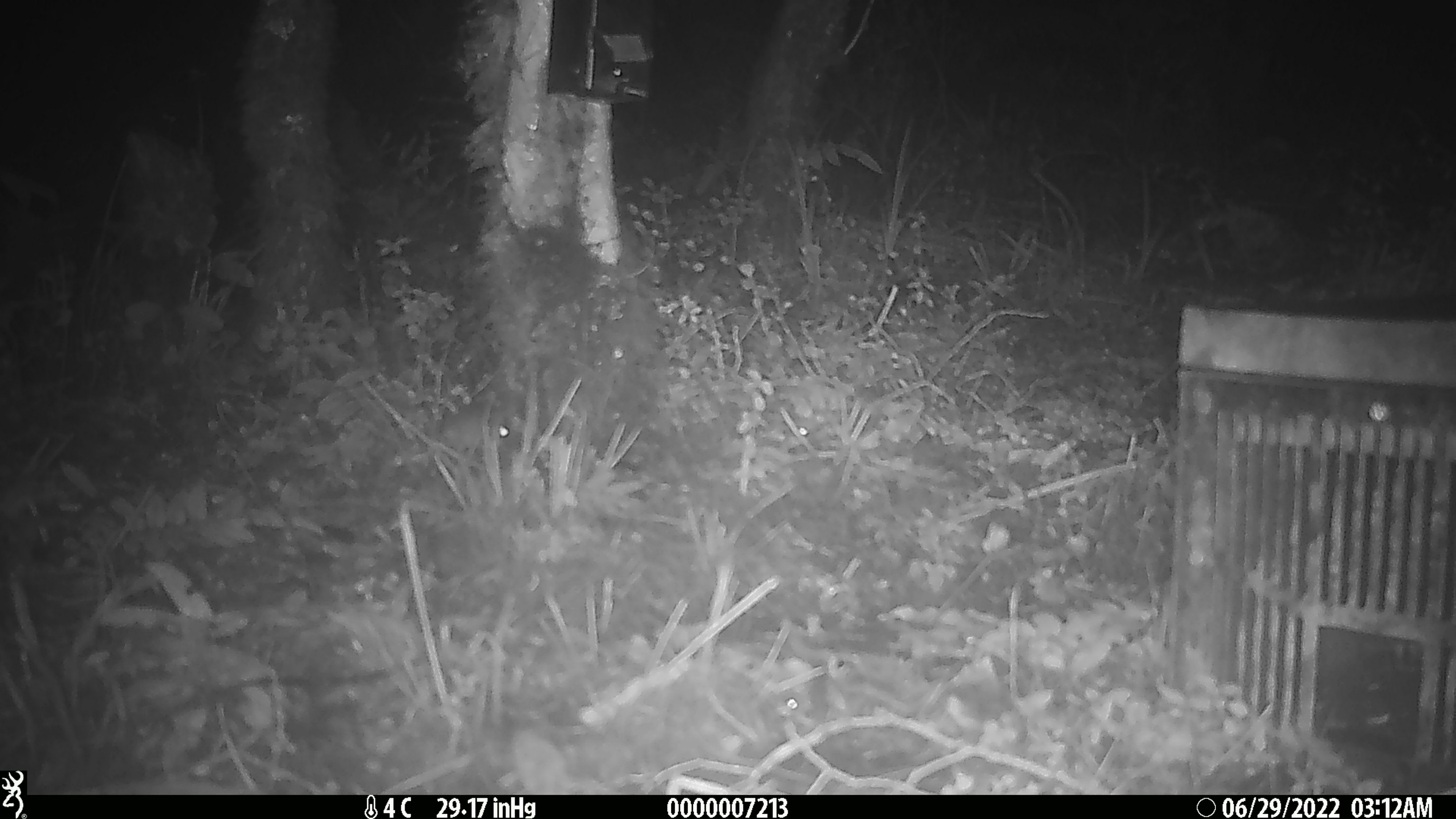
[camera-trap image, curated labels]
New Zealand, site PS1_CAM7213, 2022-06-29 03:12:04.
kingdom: Animalia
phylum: Chordata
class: Mammalia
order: Rodentia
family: Muridae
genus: Mus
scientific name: Mus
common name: mouse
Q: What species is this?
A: Mouse (Mus).